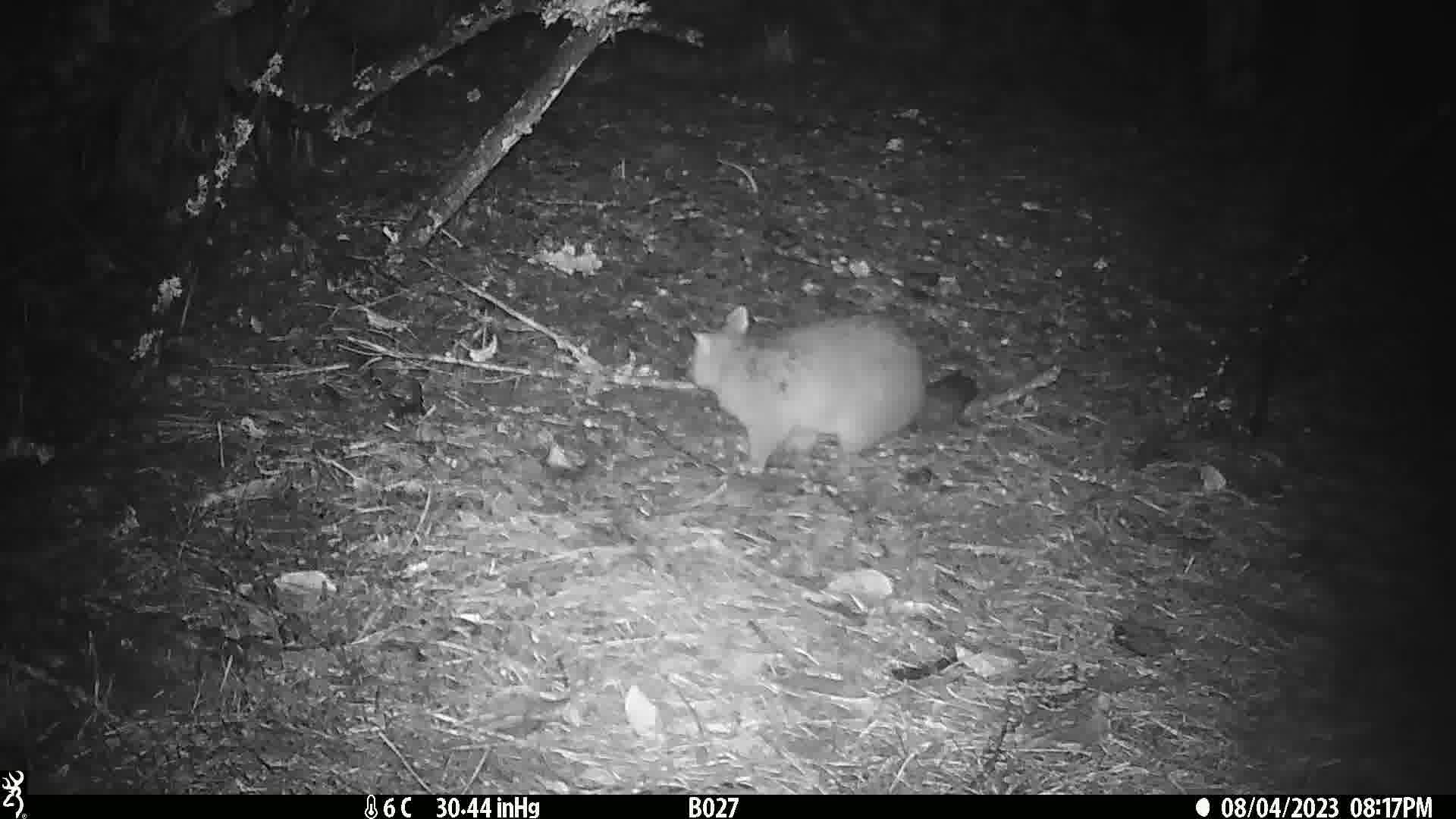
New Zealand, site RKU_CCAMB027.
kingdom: Animalia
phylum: Chordata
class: Mammalia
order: Diprotodontia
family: Phalangeridae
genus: Trichosurus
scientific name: Trichosurus vulpecula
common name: common brushtail possum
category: possum